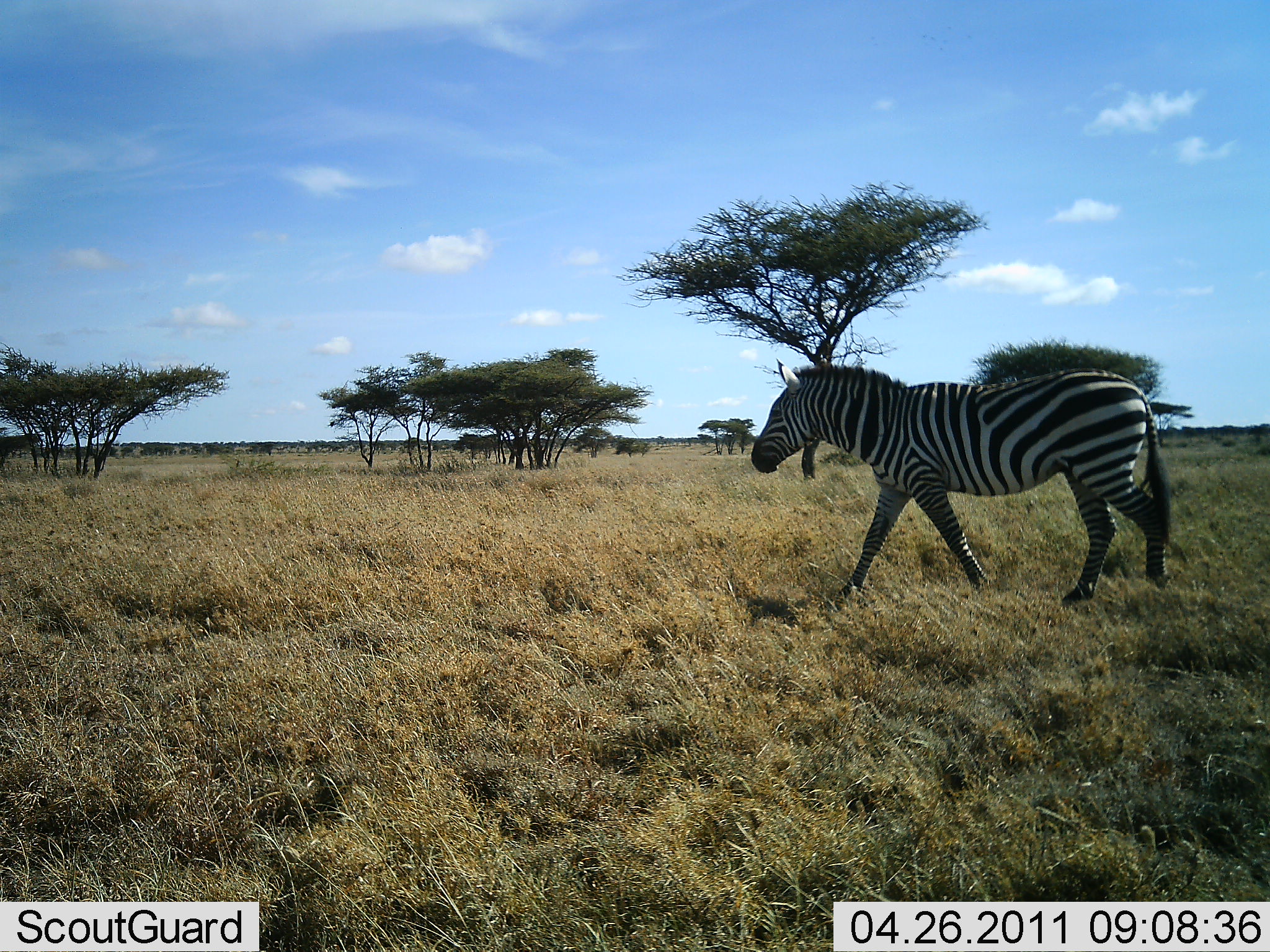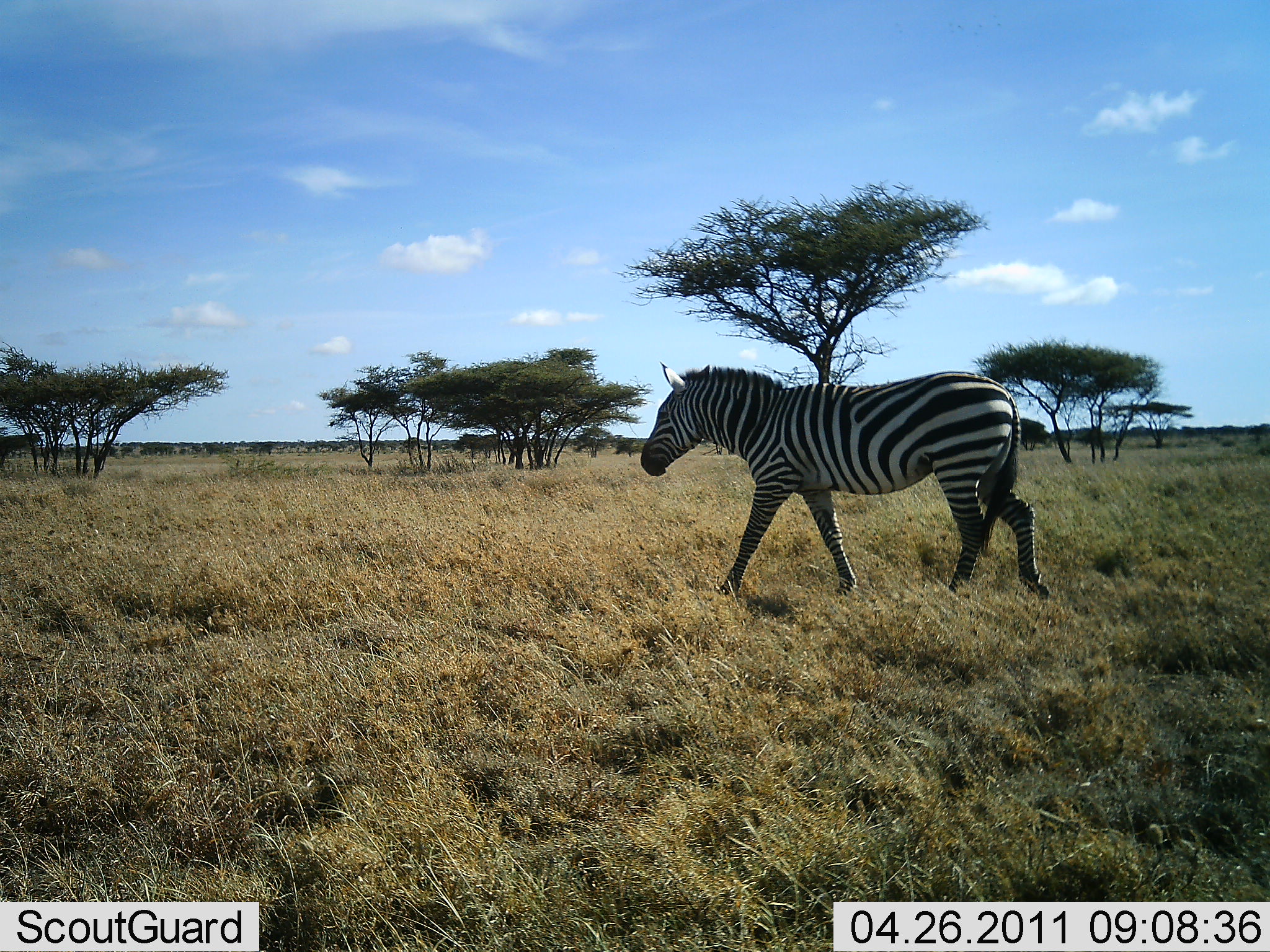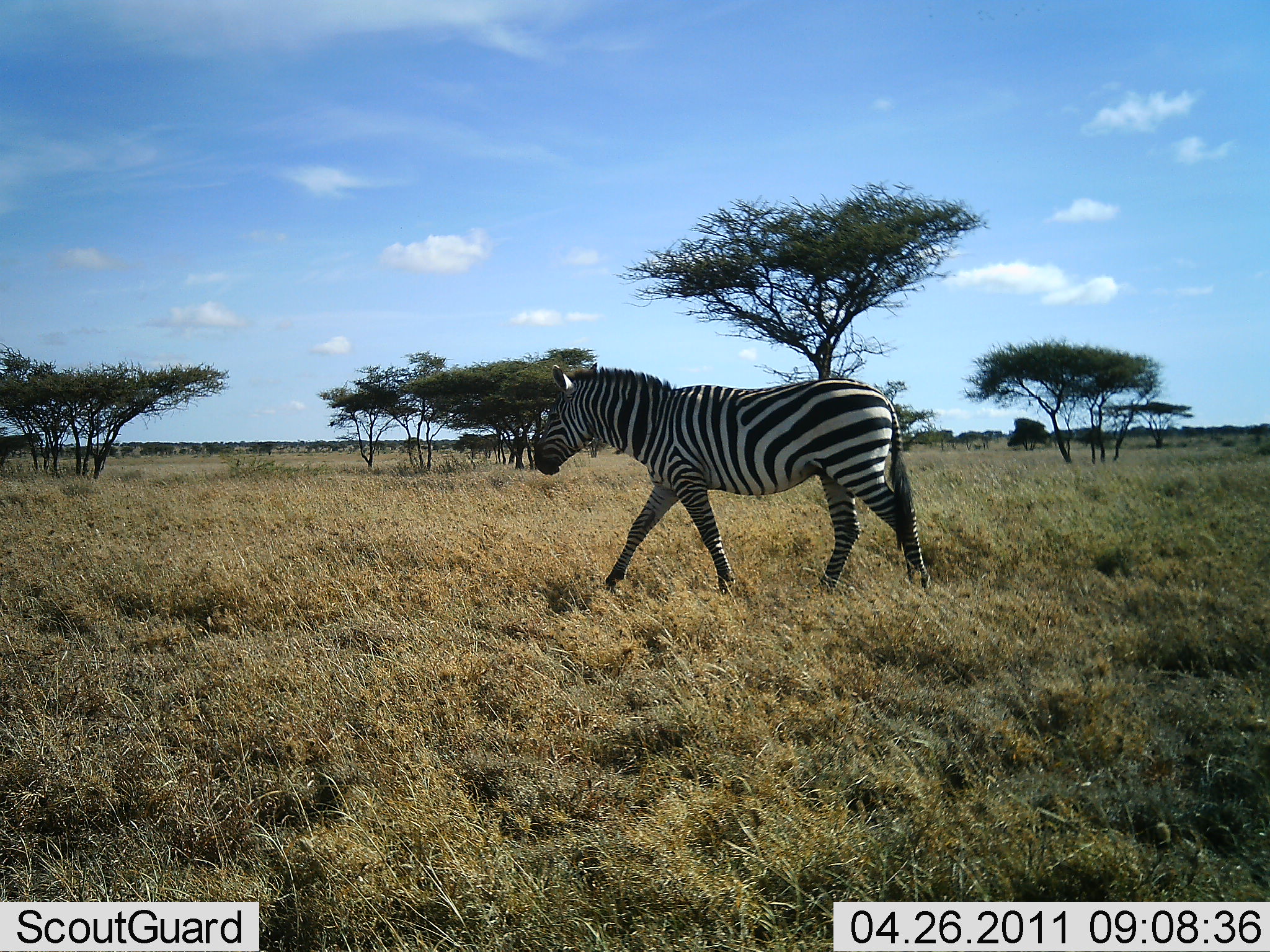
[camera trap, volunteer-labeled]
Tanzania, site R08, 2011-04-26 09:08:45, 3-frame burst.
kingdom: Animalia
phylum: Chordata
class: Mammalia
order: Perissodactyla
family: Equidae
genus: Equus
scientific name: Equus quagga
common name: plains zebra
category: zebra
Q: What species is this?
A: Zebra (plains zebra) (Equus quagga).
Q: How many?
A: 1.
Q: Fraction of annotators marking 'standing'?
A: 0%.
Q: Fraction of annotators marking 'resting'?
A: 0%.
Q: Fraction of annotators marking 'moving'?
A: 100%.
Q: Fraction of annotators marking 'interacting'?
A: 0%.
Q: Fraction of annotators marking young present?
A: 0%.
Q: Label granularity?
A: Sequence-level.